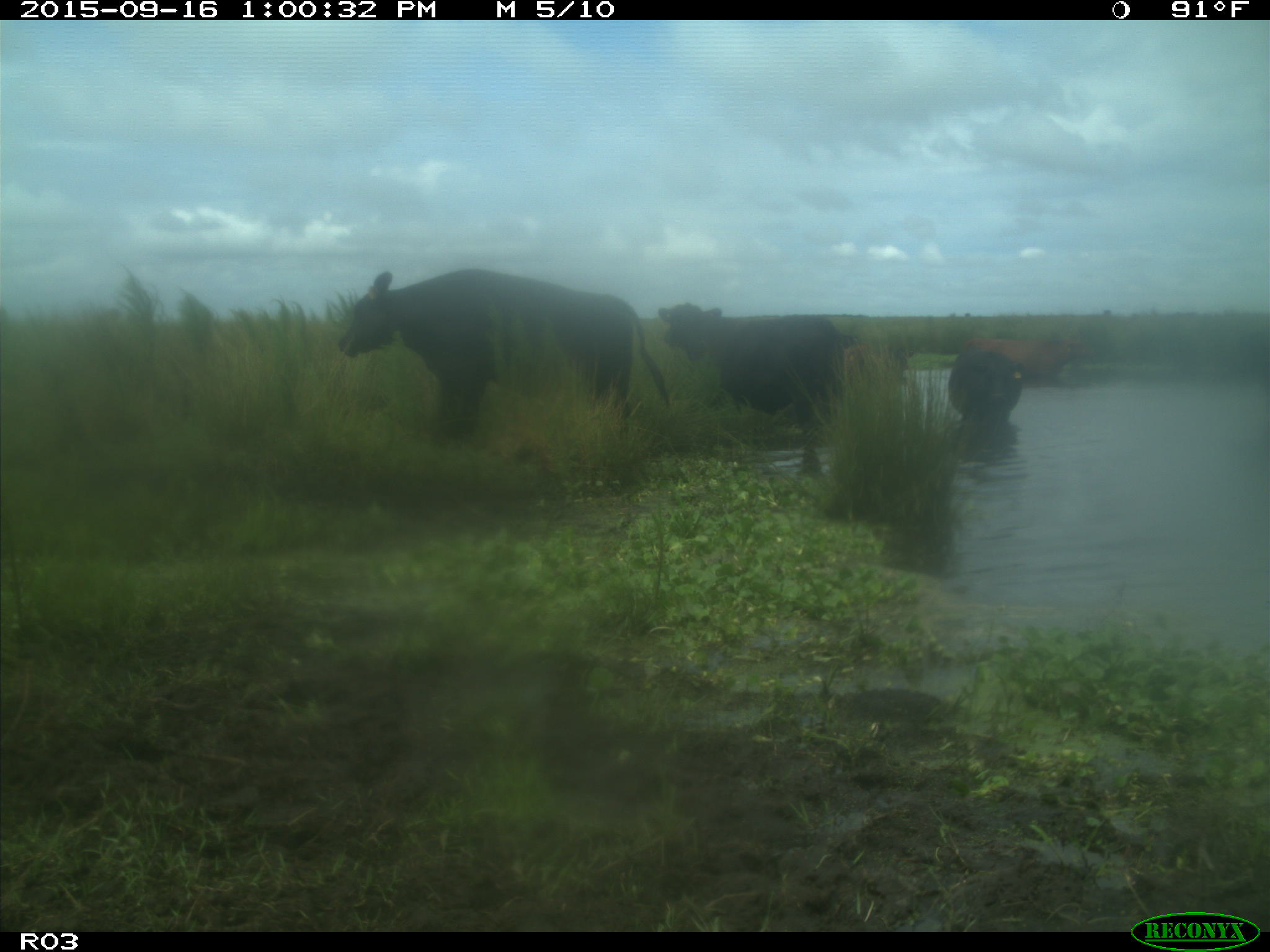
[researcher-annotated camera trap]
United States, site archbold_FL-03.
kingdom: Animalia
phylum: Chordata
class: Mammalia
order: Artiodactyla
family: Bovidae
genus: Bos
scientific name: Bos taurus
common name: domestic cow